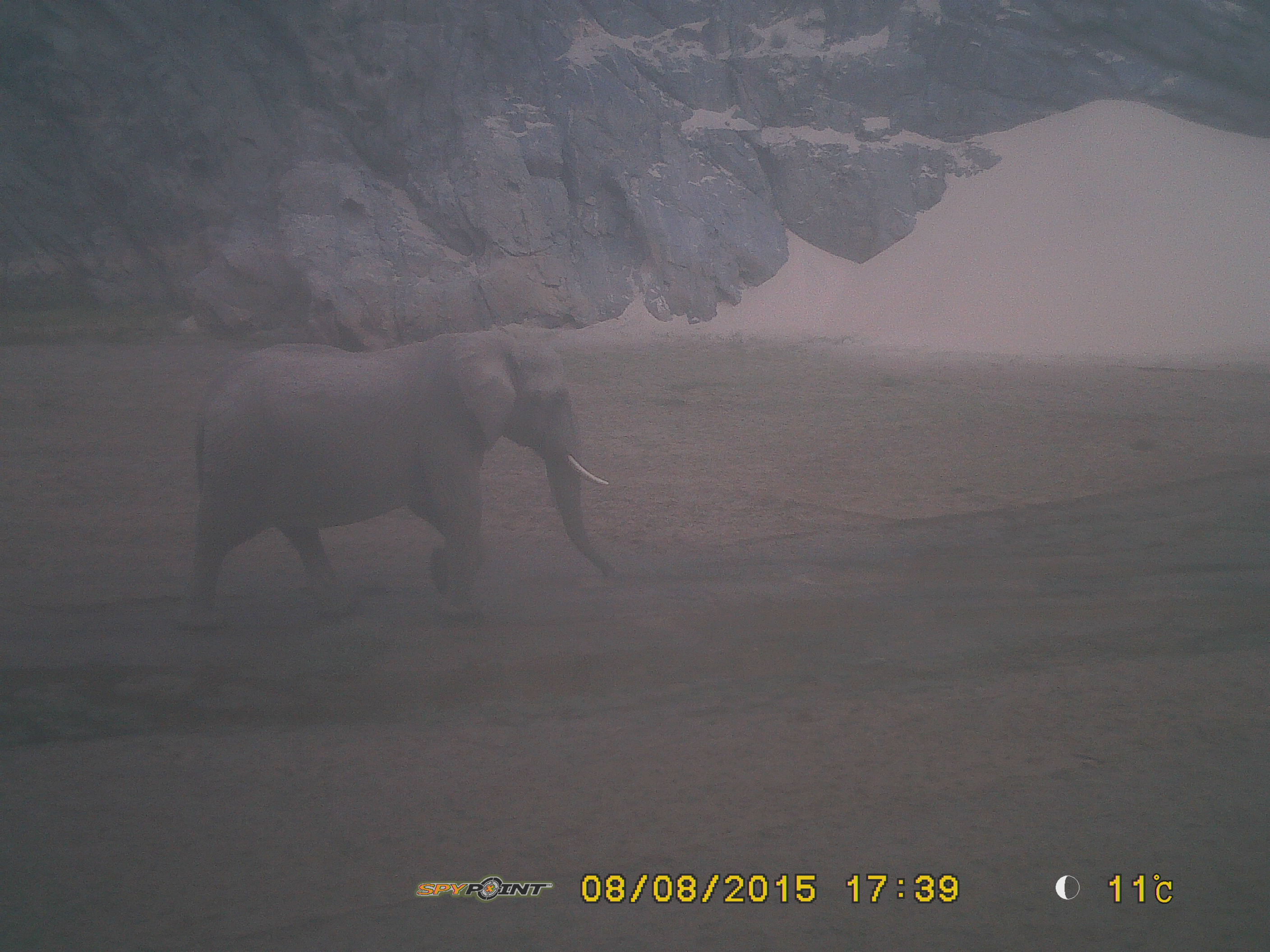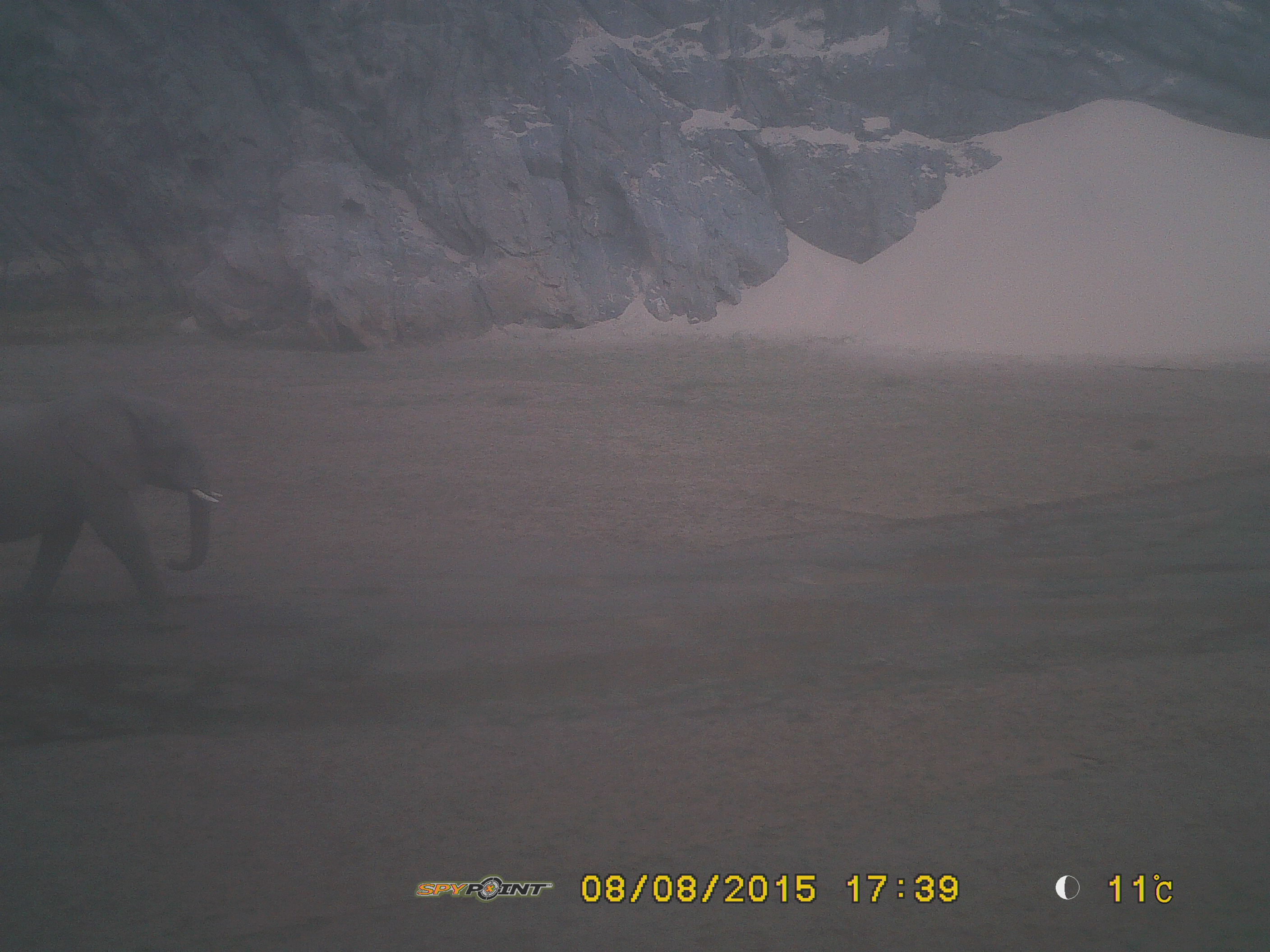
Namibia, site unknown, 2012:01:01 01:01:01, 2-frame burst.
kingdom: Animalia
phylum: Chordata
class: Mammalia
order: Proboscidea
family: Elephantidae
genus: Loxodonta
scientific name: Loxodonta africana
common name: african elephant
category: loxodanta africana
Loxodanta africana (african elephant) (Loxodonta africana).